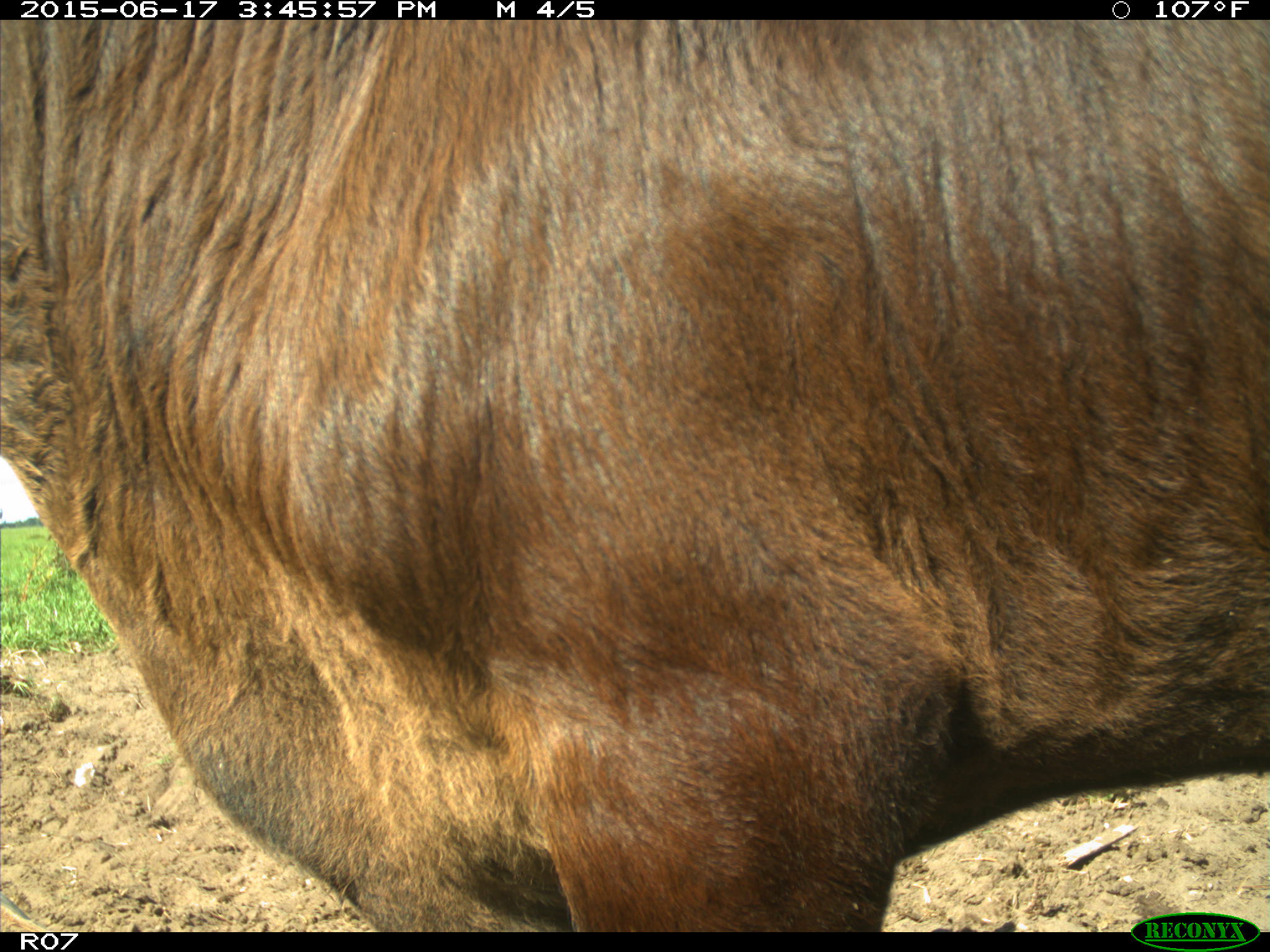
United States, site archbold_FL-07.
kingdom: Animalia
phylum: Chordata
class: Mammalia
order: Artiodactyla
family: Bovidae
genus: Bos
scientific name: Bos taurus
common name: domestic cow